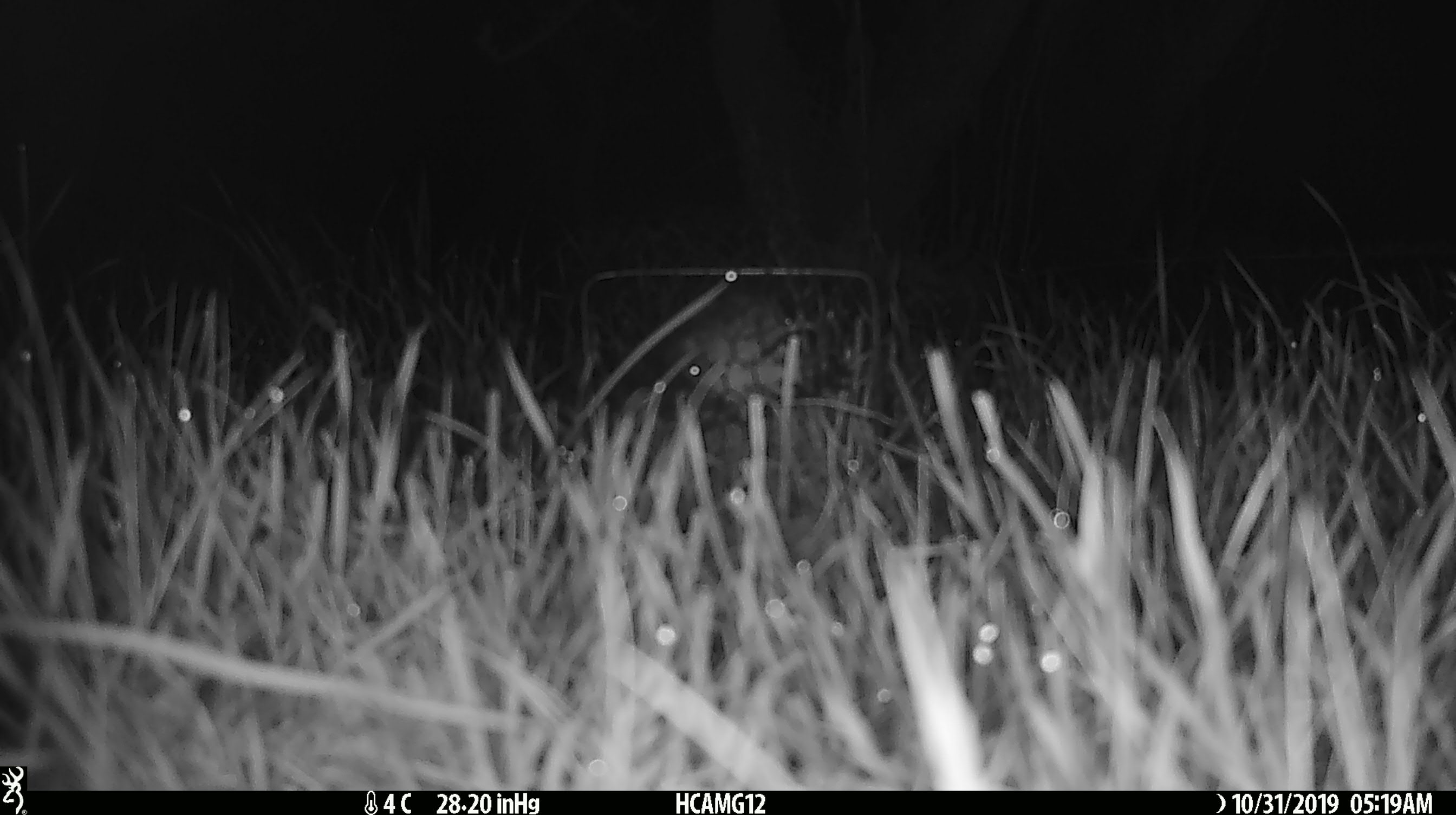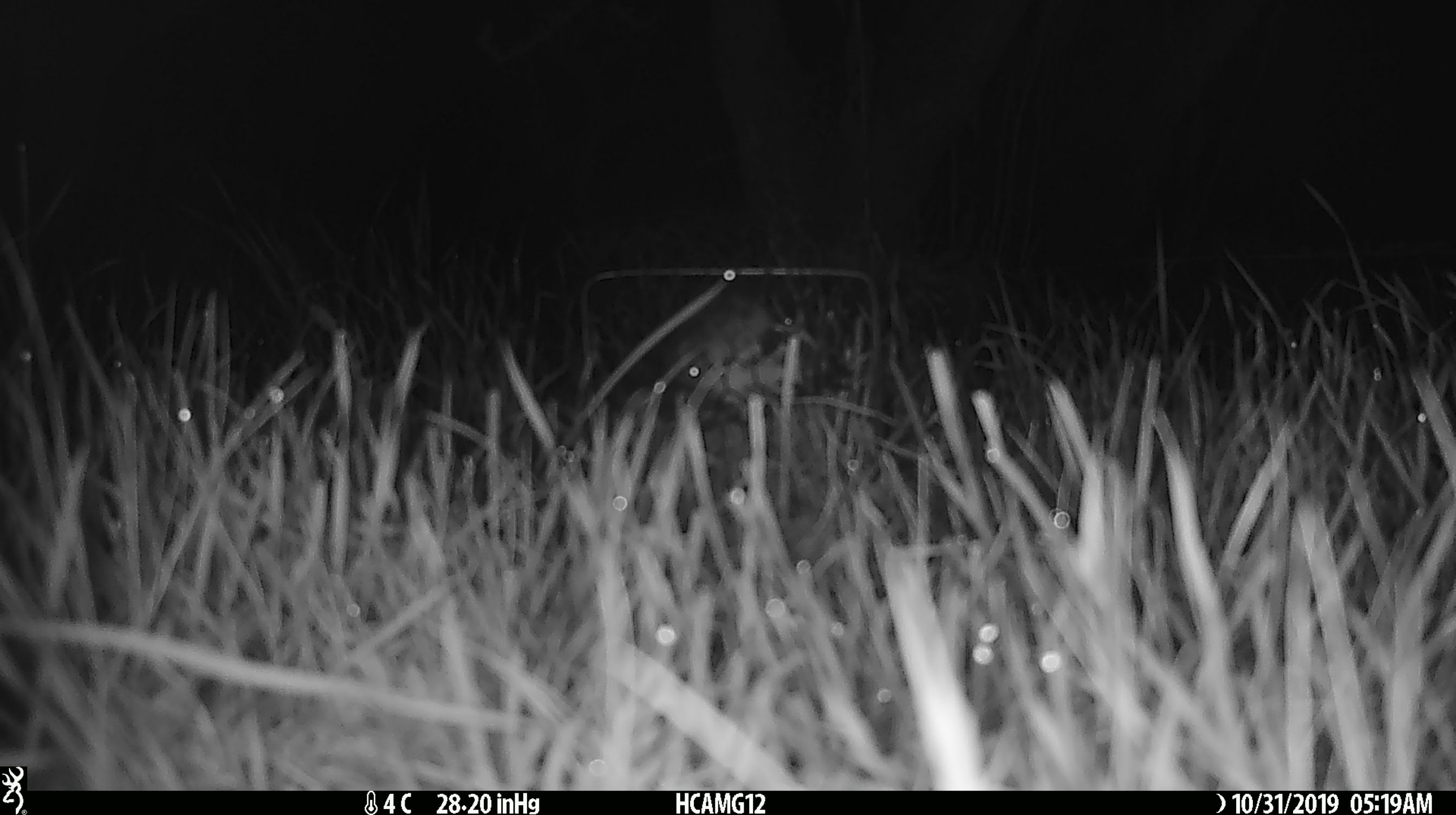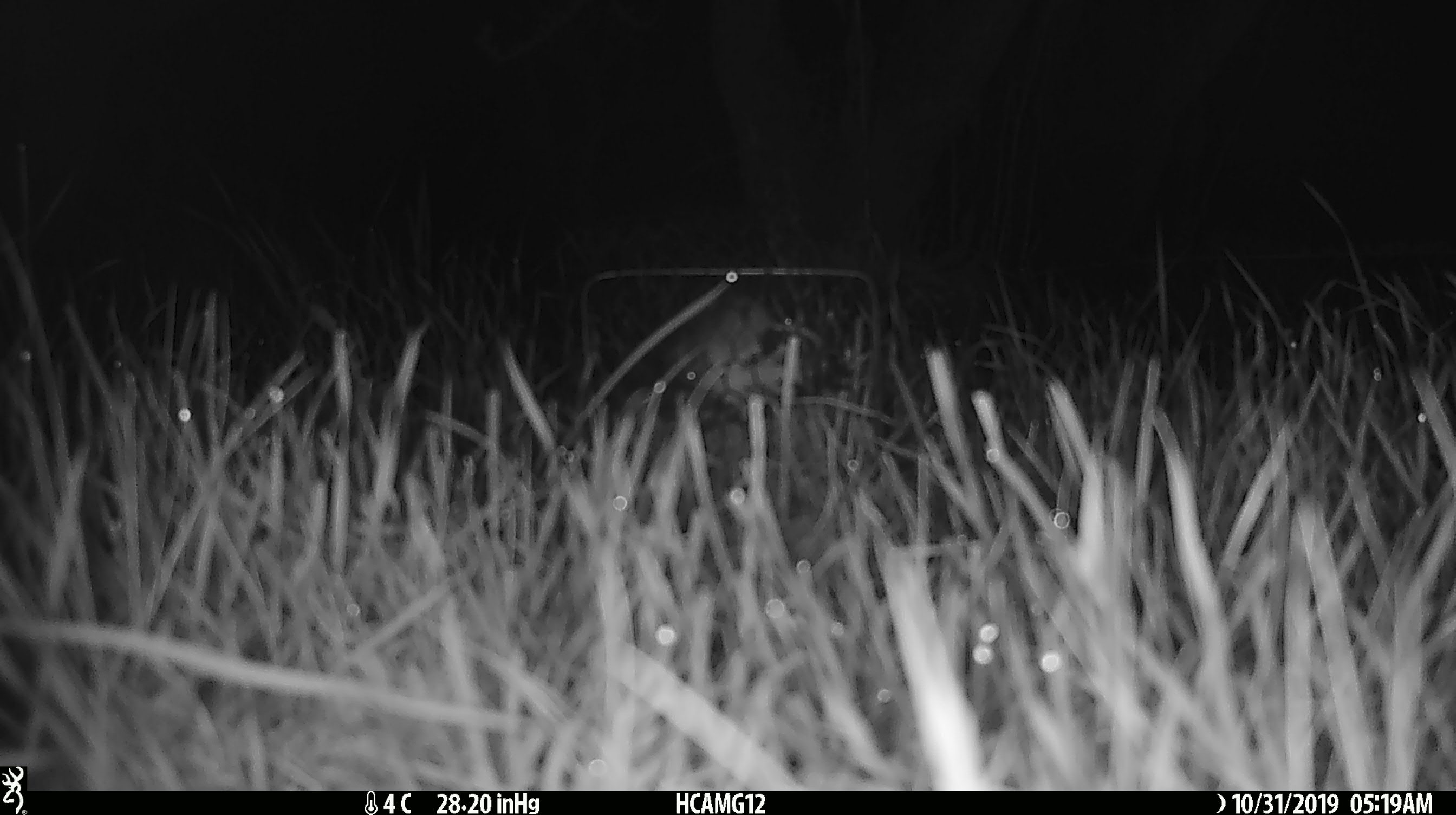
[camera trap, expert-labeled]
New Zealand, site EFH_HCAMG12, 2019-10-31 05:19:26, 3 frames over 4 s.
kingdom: Animalia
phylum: Chordata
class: Mammalia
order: Rodentia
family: Muridae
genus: Mus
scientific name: Mus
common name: mouse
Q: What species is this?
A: Mouse (Mus).